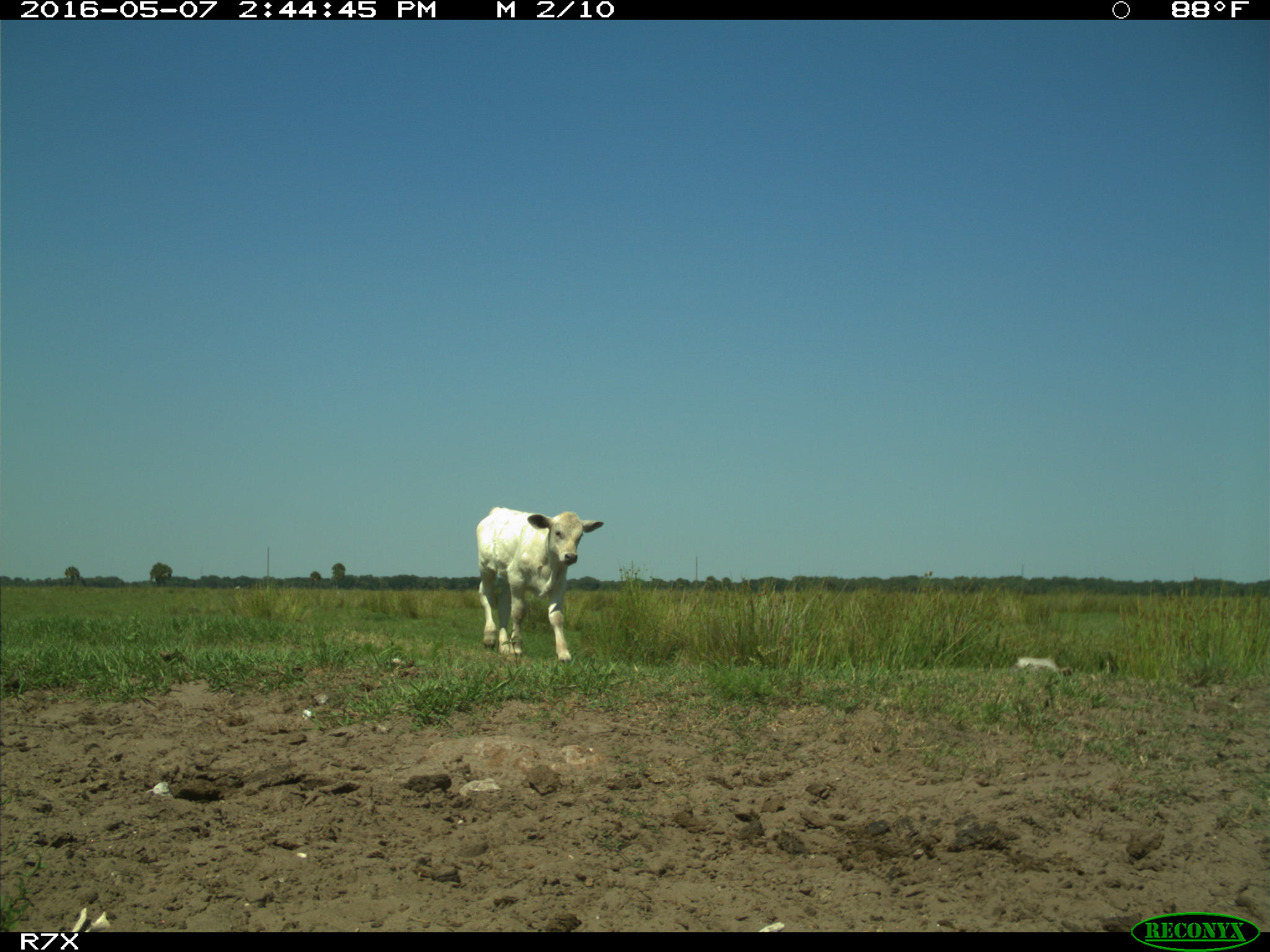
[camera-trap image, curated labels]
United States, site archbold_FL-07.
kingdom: Animalia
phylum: Chordata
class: Mammalia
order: Artiodactyla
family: Bovidae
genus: Bos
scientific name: Bos taurus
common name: domestic cow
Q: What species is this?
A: Bos taurus (domestic cow).